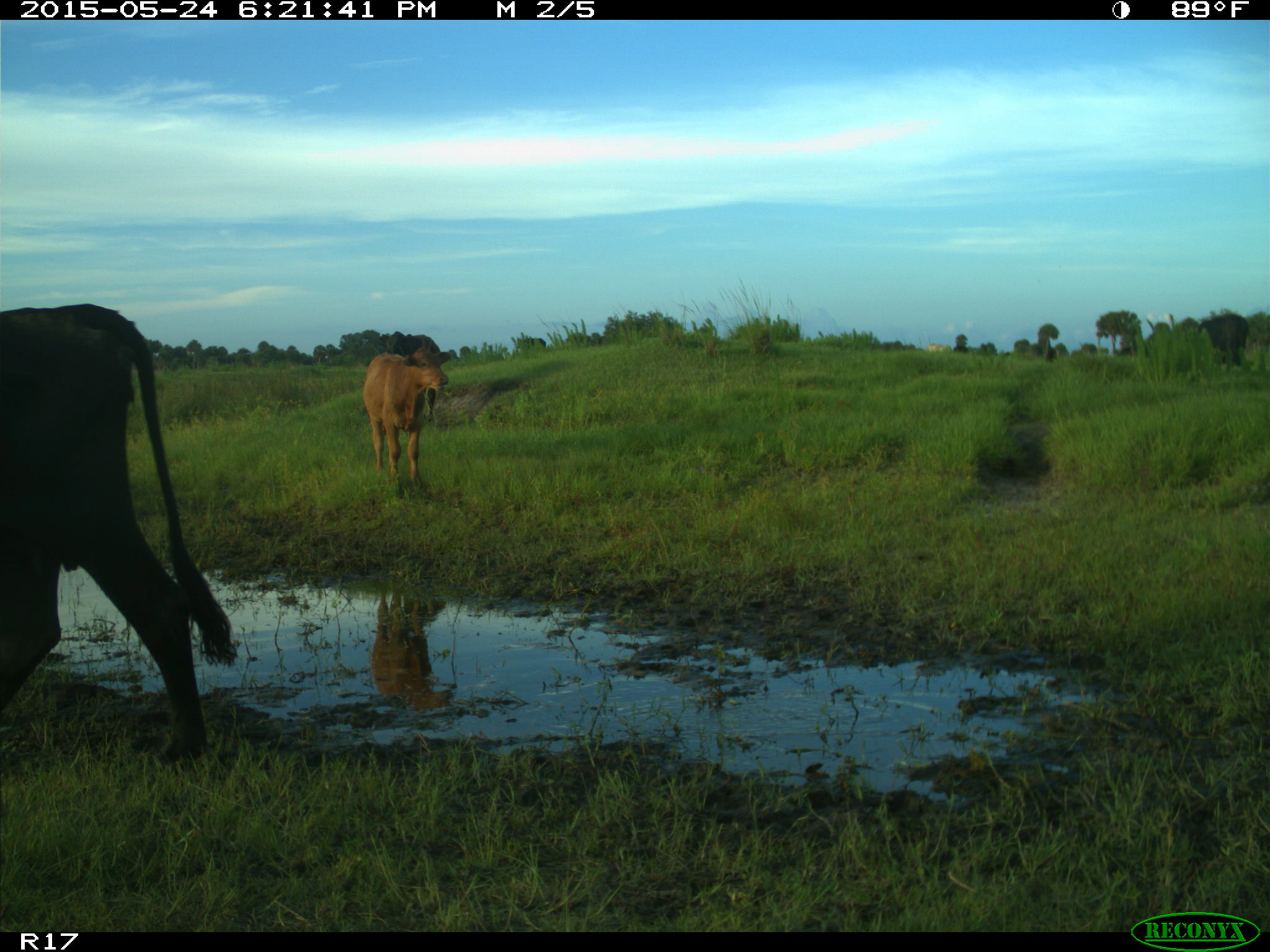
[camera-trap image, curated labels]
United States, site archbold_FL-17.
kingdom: Animalia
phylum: Chordata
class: Mammalia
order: Artiodactyla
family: Bovidae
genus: Bos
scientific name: Bos taurus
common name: domestic cow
Bos taurus (domestic cow).